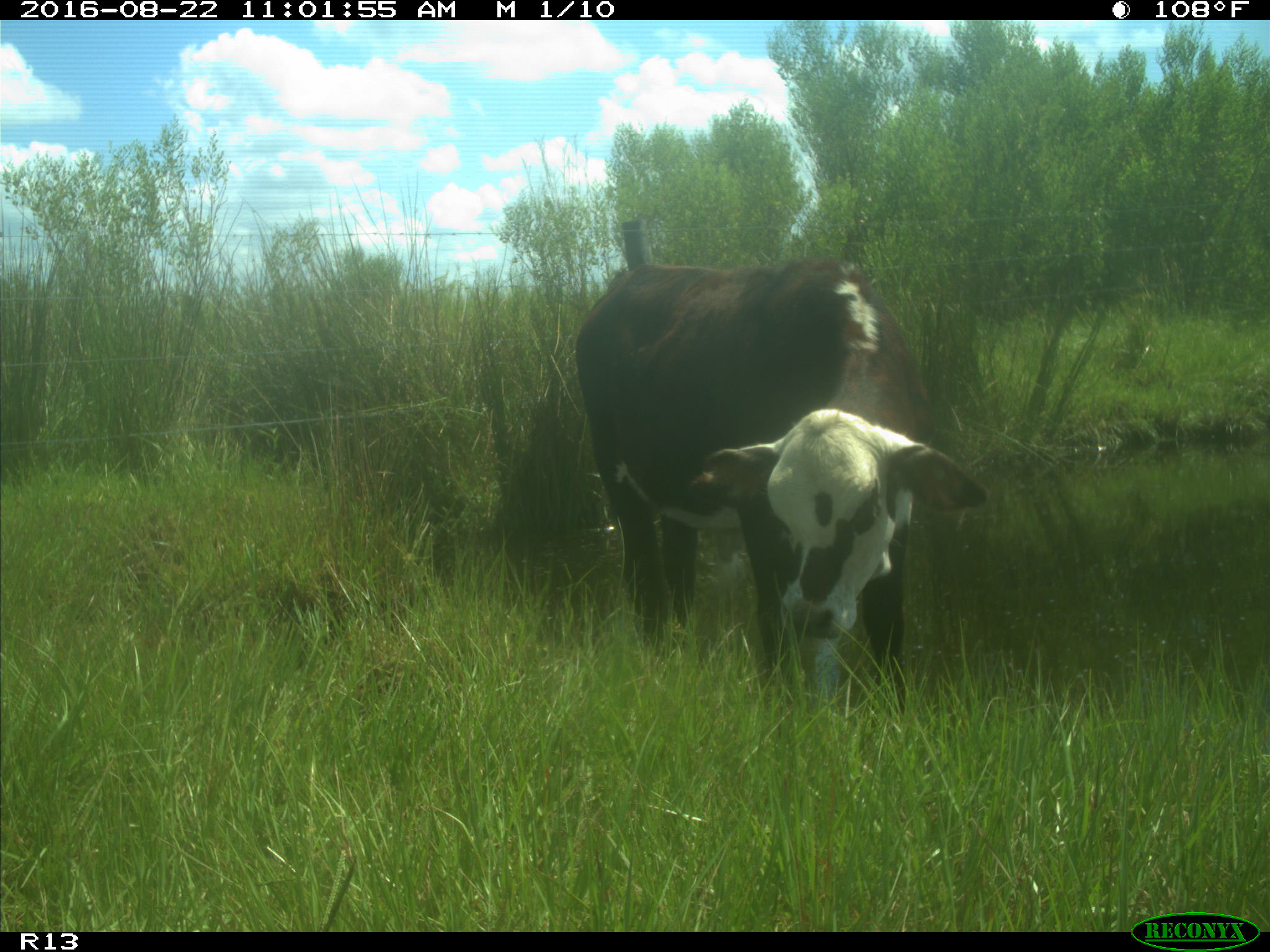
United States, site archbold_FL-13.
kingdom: Animalia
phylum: Chordata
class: Mammalia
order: Artiodactyla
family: Bovidae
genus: Bos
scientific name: Bos taurus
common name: domestic cow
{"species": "Bos taurus (domestic cow)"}